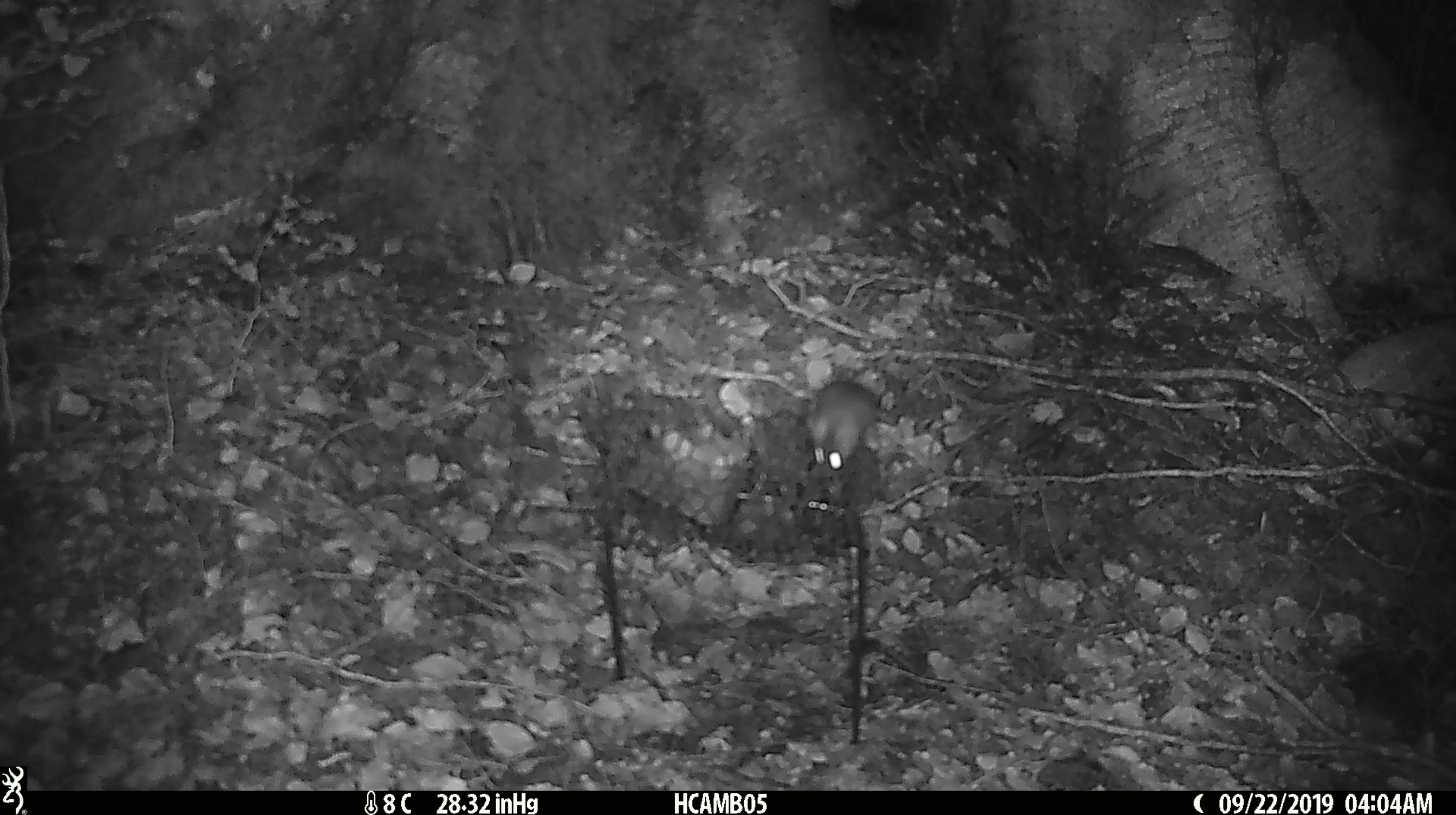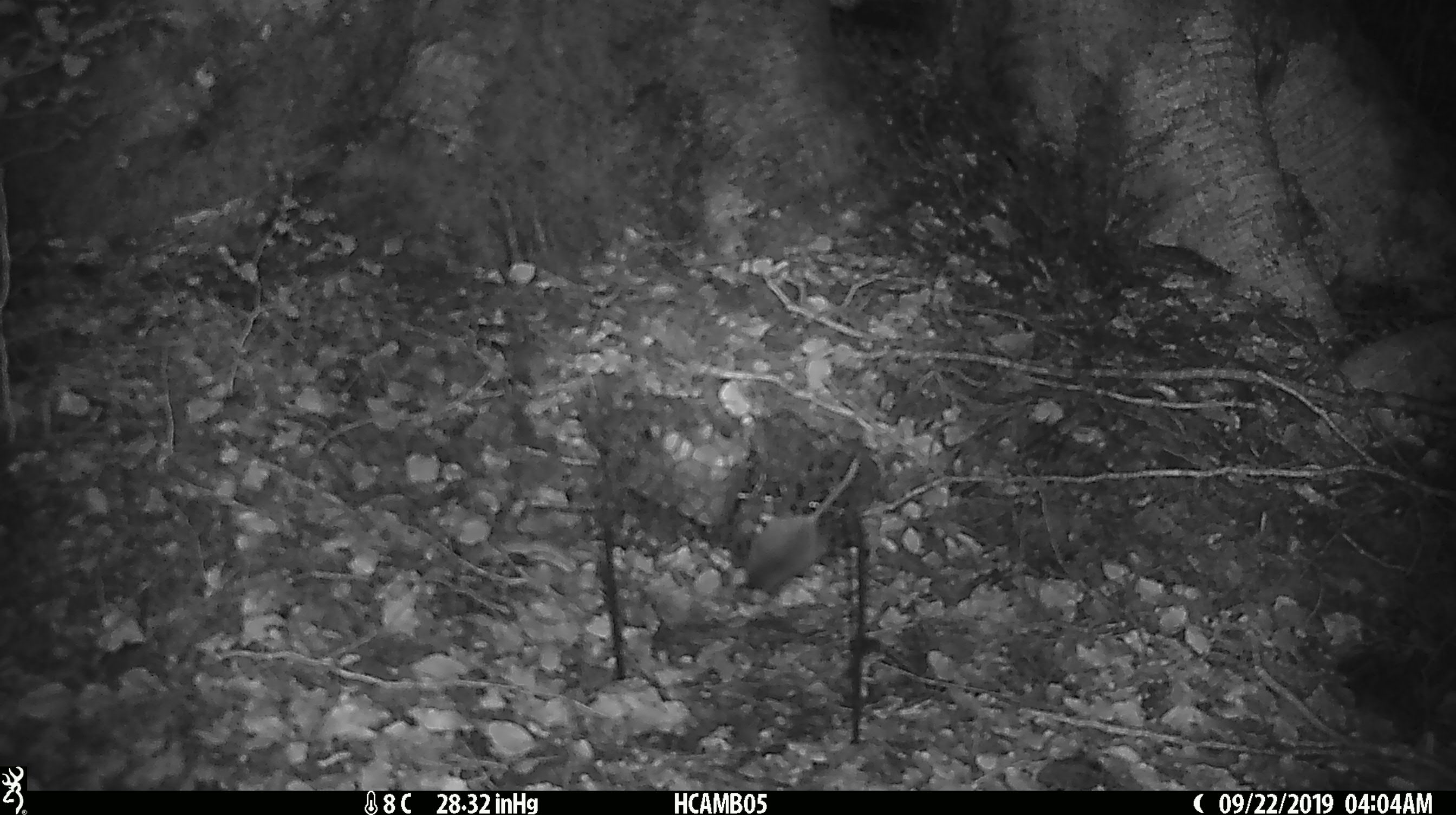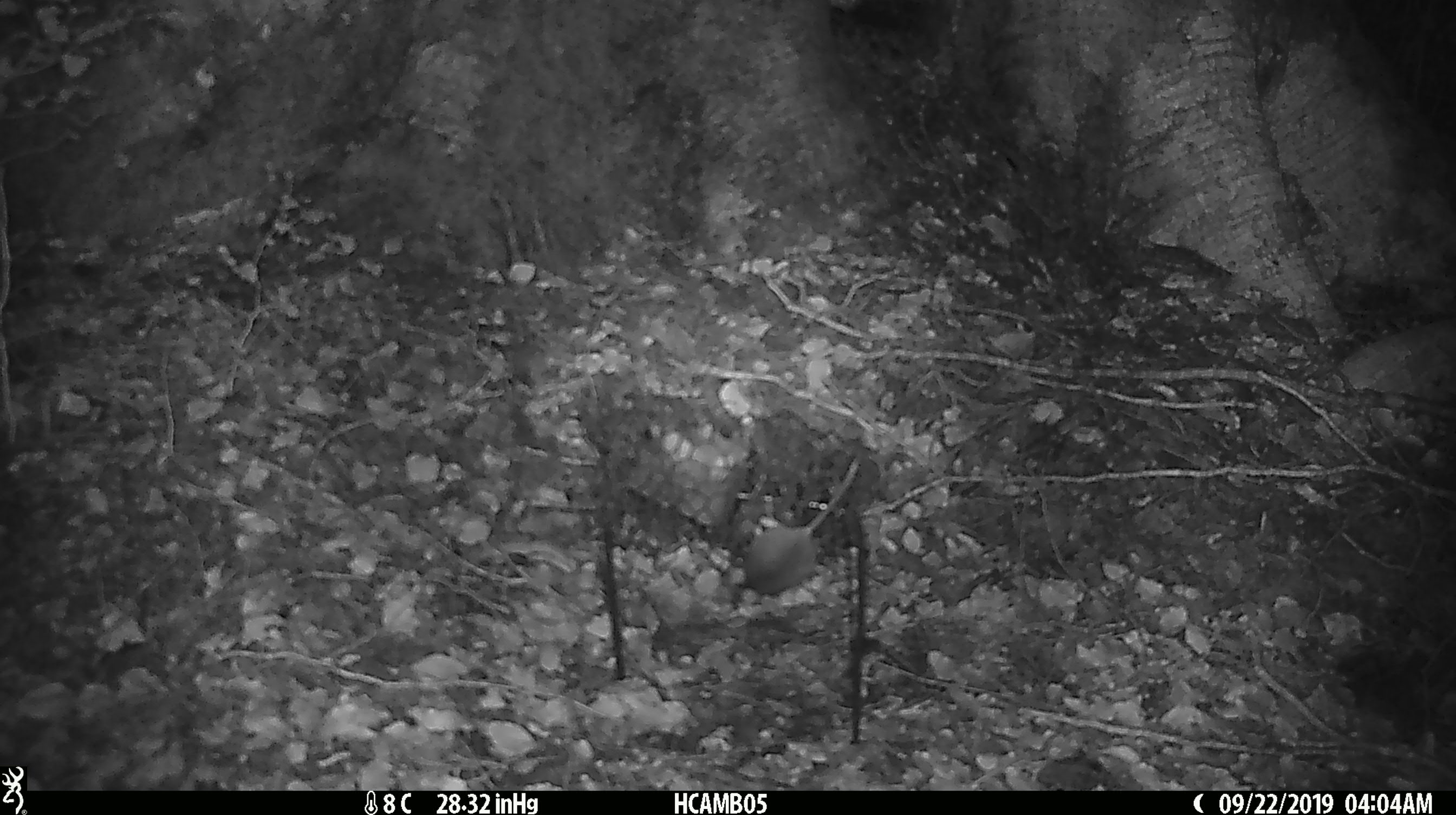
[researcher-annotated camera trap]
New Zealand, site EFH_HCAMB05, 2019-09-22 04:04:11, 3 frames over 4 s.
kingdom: Animalia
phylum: Chordata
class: Mammalia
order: Rodentia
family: Muridae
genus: Mus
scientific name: Mus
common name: mouse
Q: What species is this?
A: Mouse (Mus).